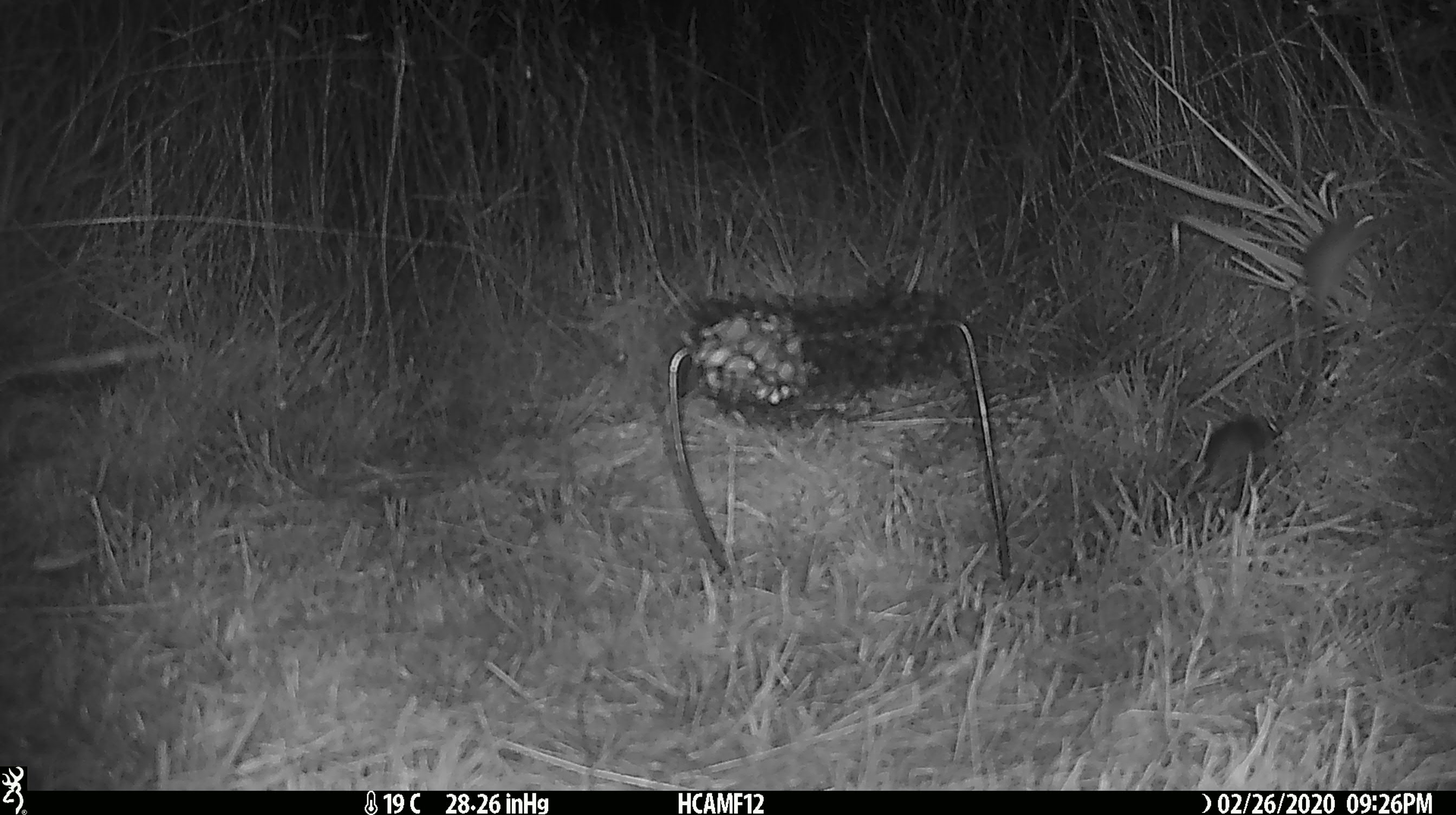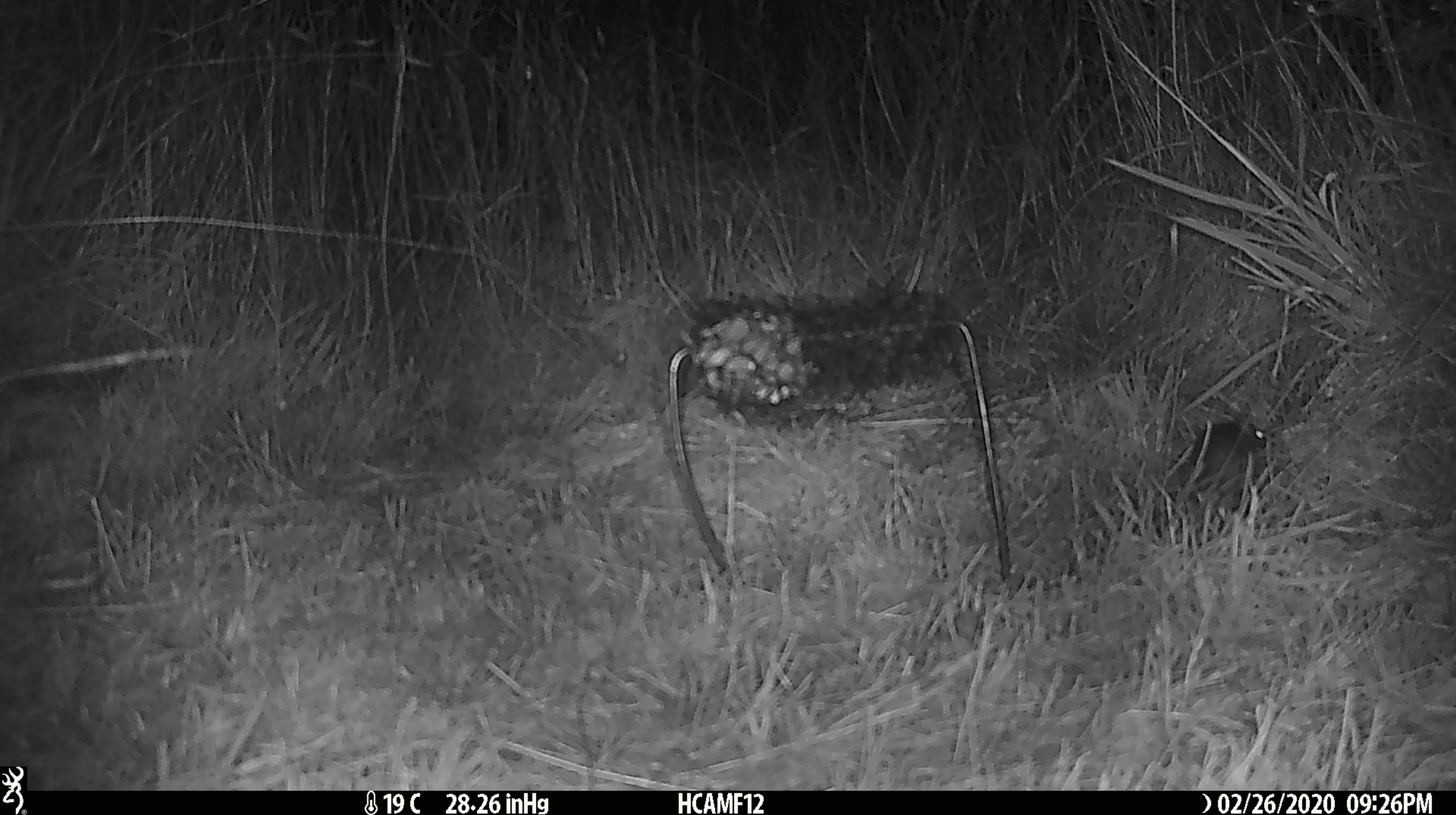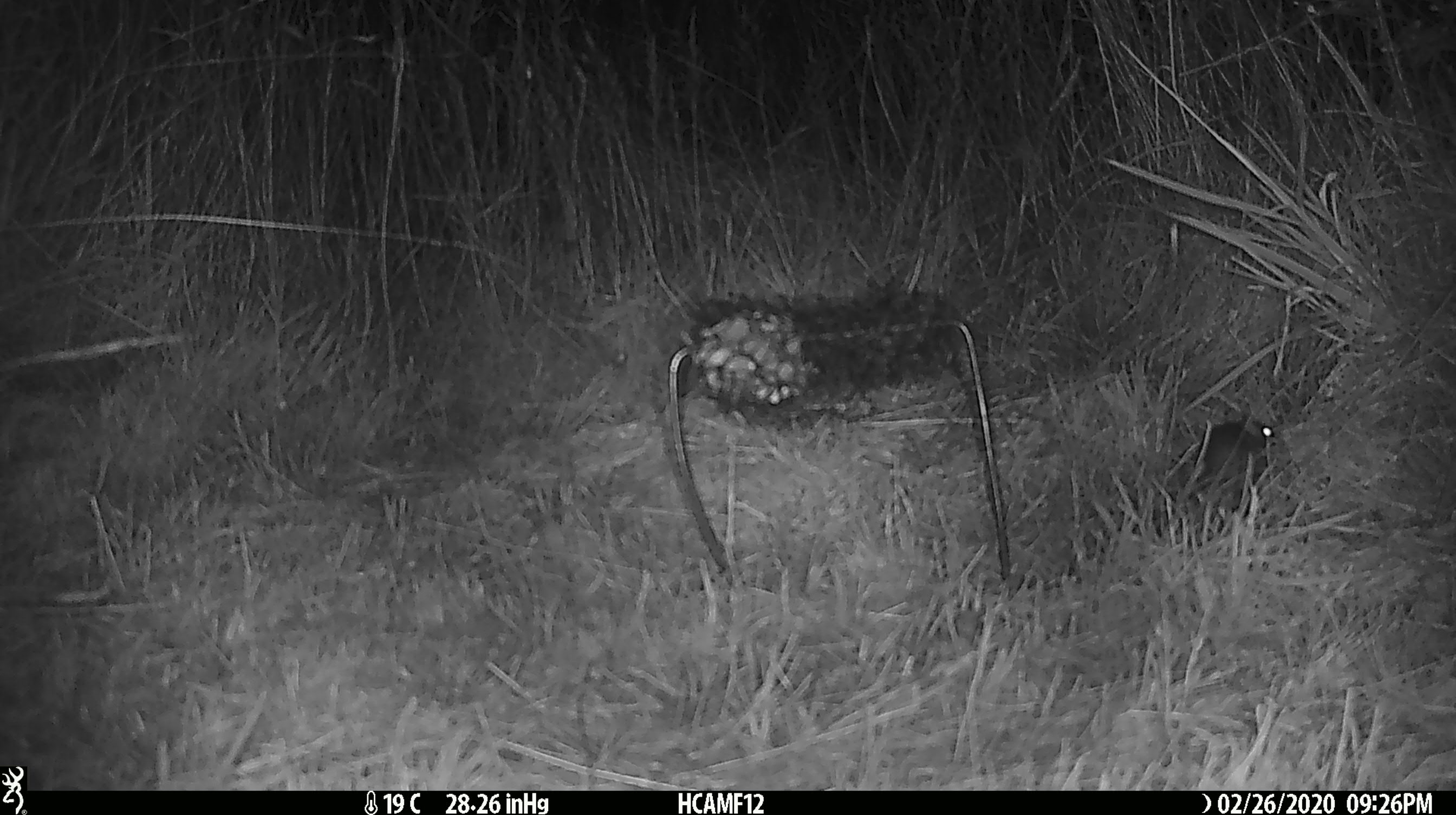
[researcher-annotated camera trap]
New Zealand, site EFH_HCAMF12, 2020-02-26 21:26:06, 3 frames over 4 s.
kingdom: Animalia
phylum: Chordata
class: Mammalia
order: Rodentia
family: Muridae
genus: Mus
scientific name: Mus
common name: mouse